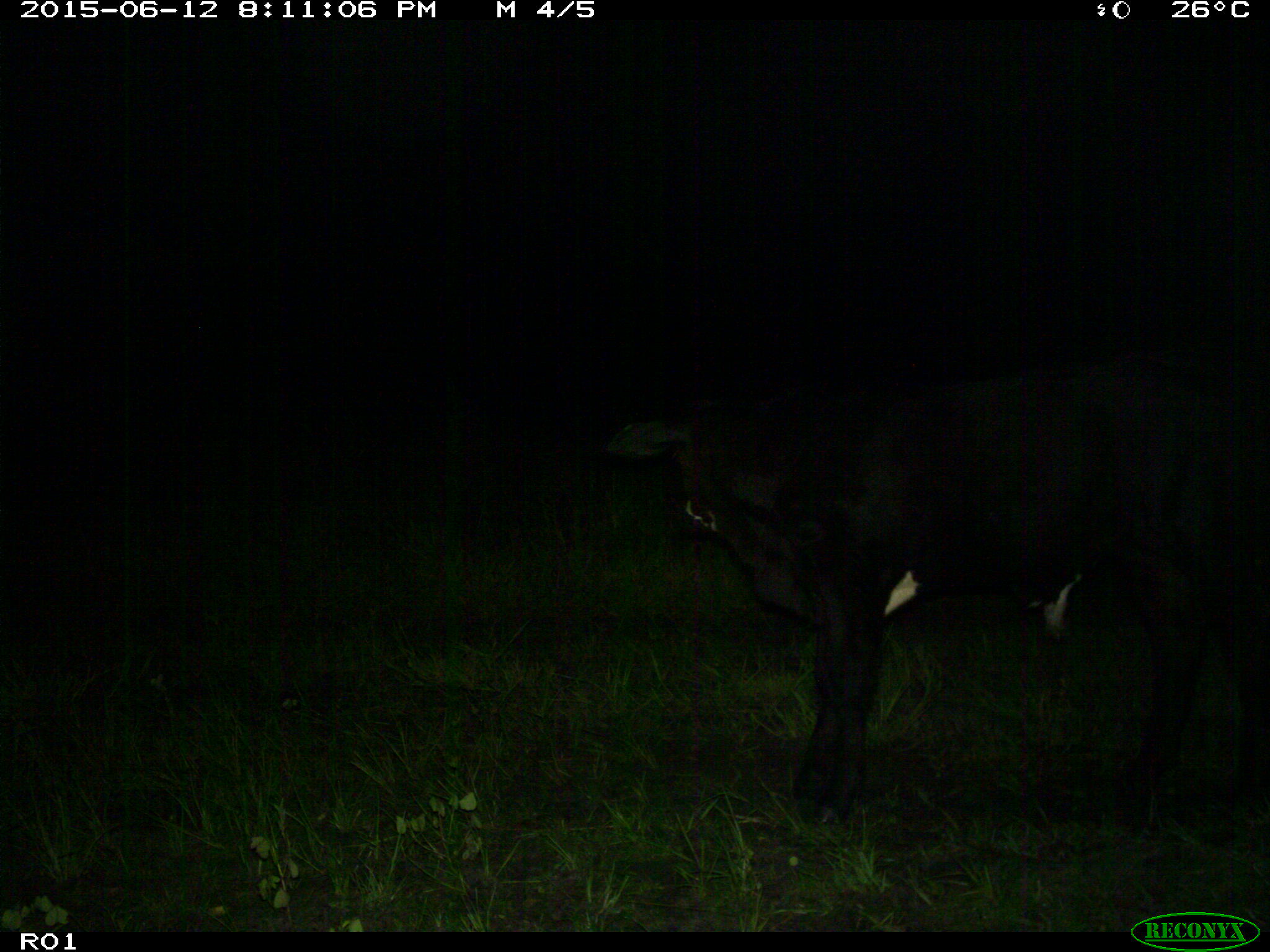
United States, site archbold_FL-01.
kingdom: Animalia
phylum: Chordata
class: Mammalia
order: Artiodactyla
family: Bovidae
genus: Bos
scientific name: Bos taurus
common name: domestic cow